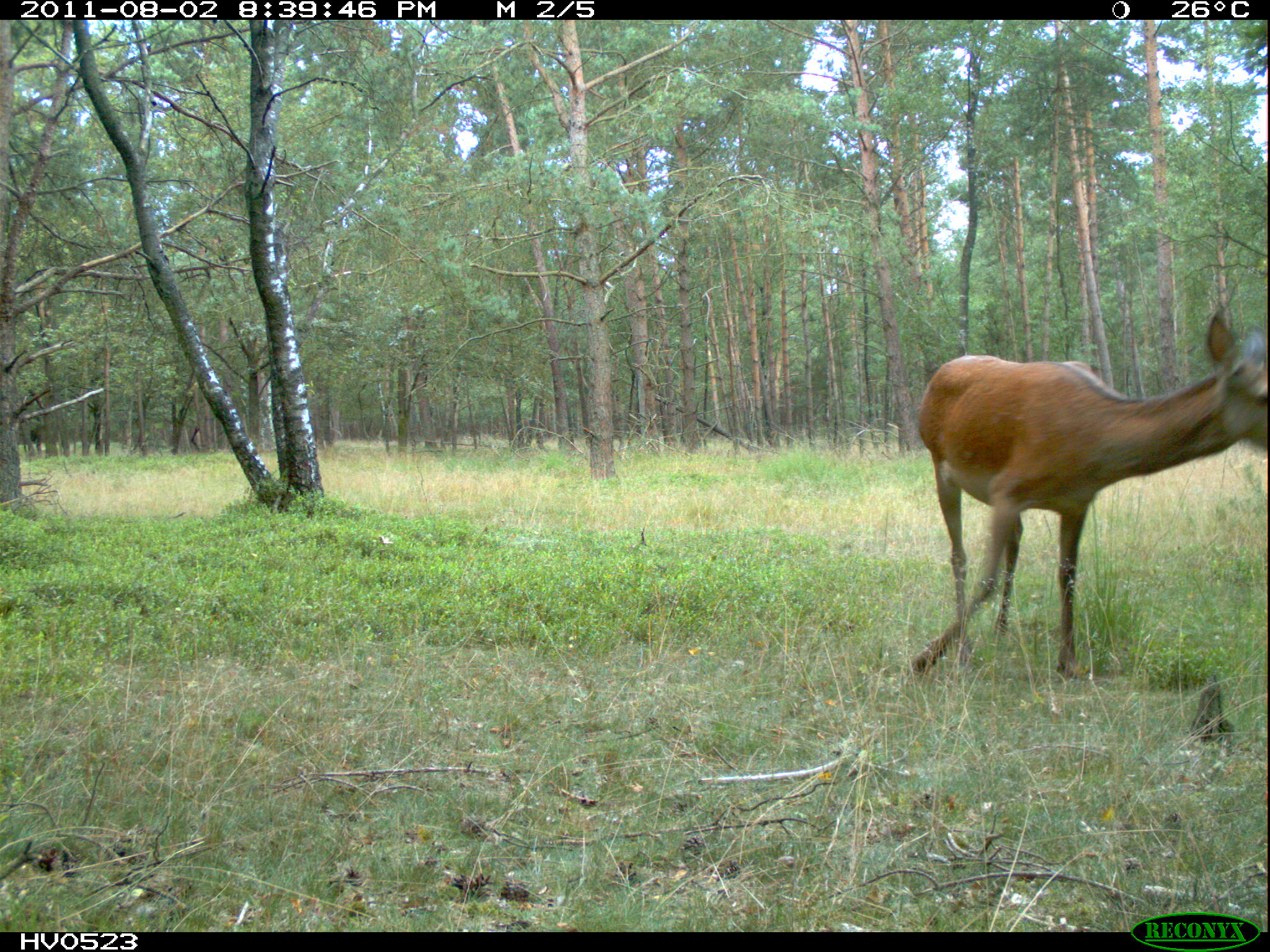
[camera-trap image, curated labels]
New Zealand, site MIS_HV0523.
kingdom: Animalia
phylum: Chordata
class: Mammalia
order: Artiodactyla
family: Cervidae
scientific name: Cervidae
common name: deer